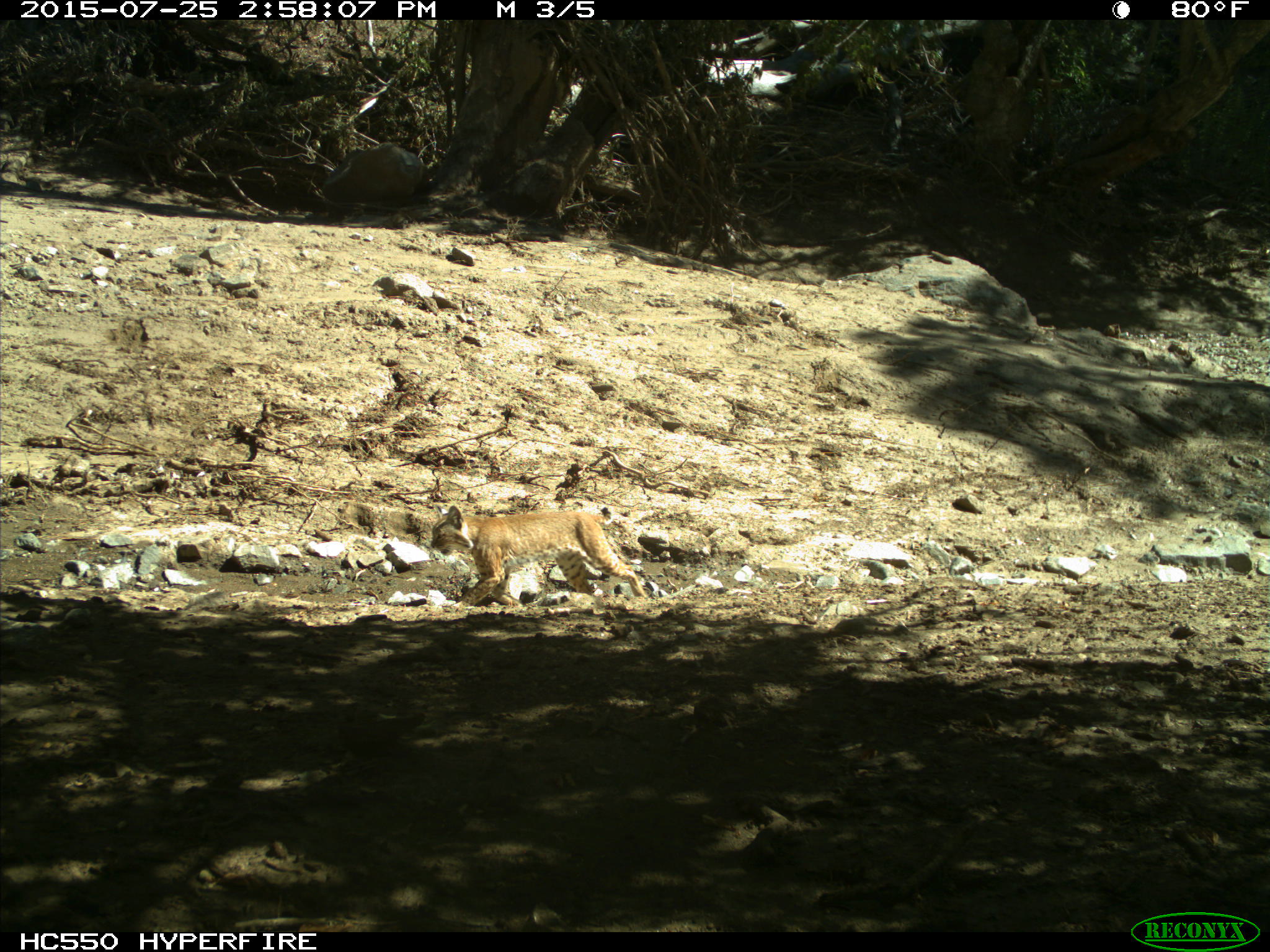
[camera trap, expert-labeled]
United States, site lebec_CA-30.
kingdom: Animalia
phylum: Chordata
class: Mammalia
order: Carnivora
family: Felidae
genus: Lynx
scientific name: Lynx rufus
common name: bobcat